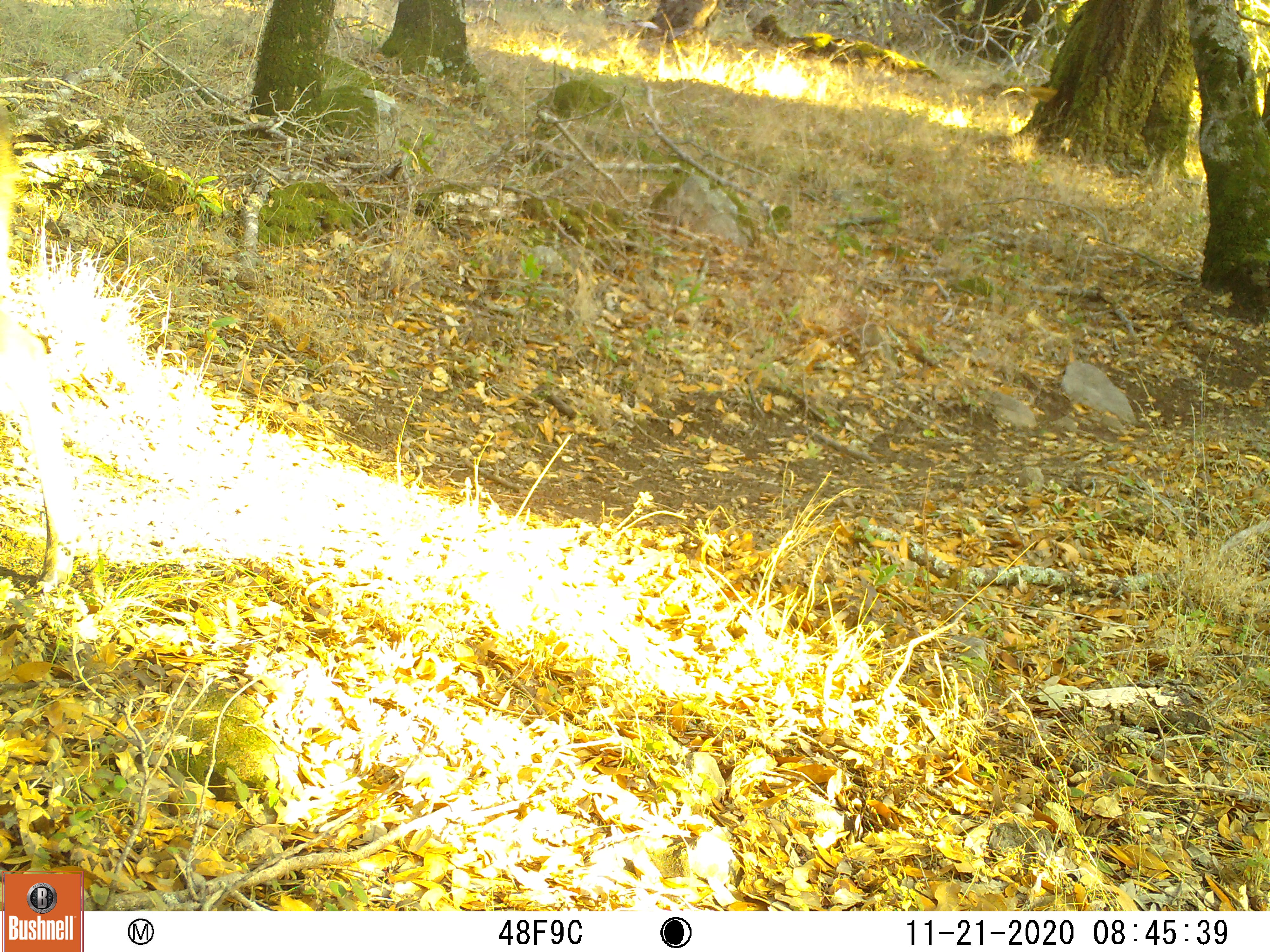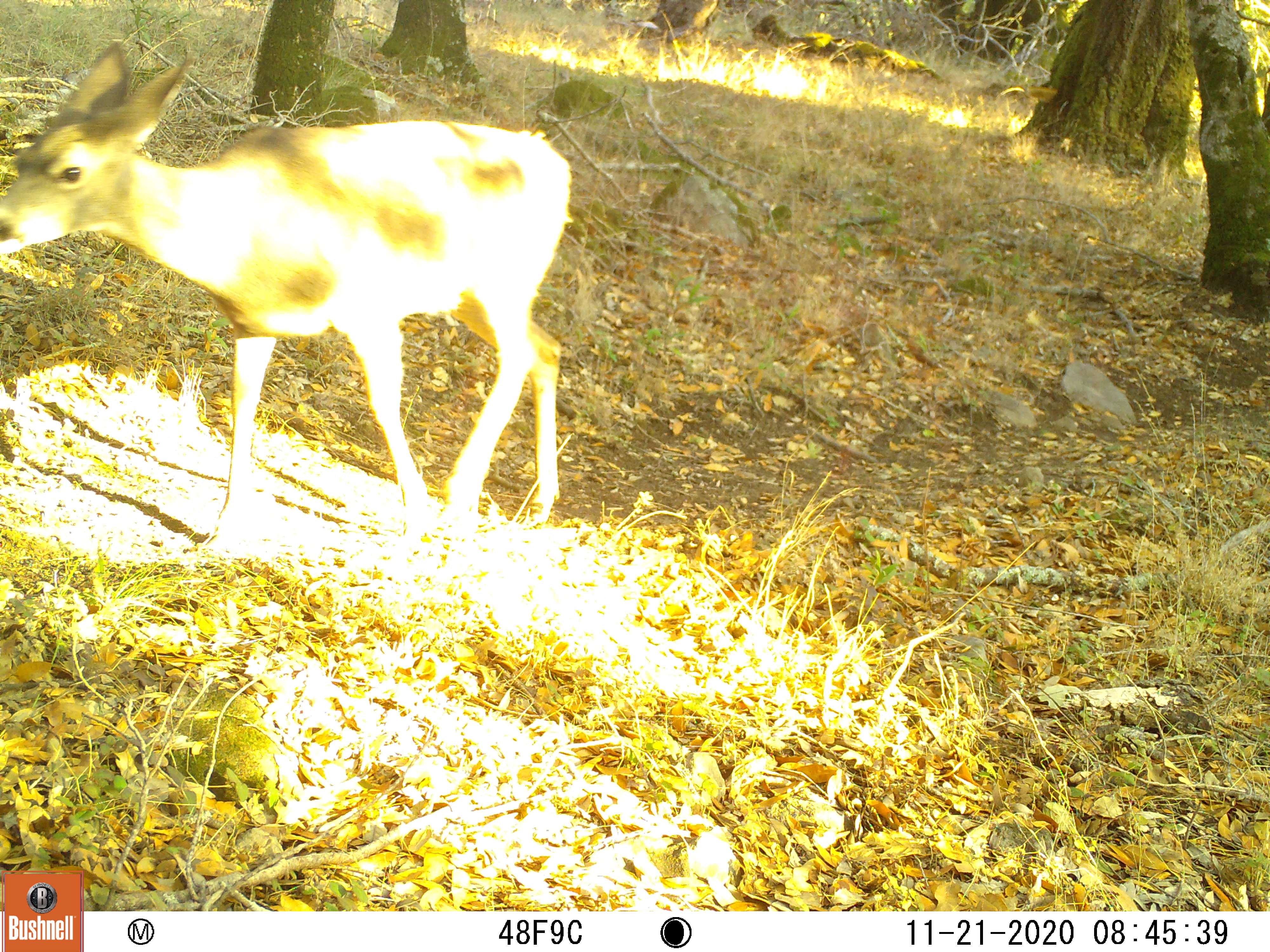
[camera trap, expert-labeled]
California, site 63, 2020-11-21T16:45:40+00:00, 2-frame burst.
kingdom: Animalia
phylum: Chordata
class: Mammalia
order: Artiodactyla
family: Cervidae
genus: Odocoileus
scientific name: Odocoileus hemionus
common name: mule deer